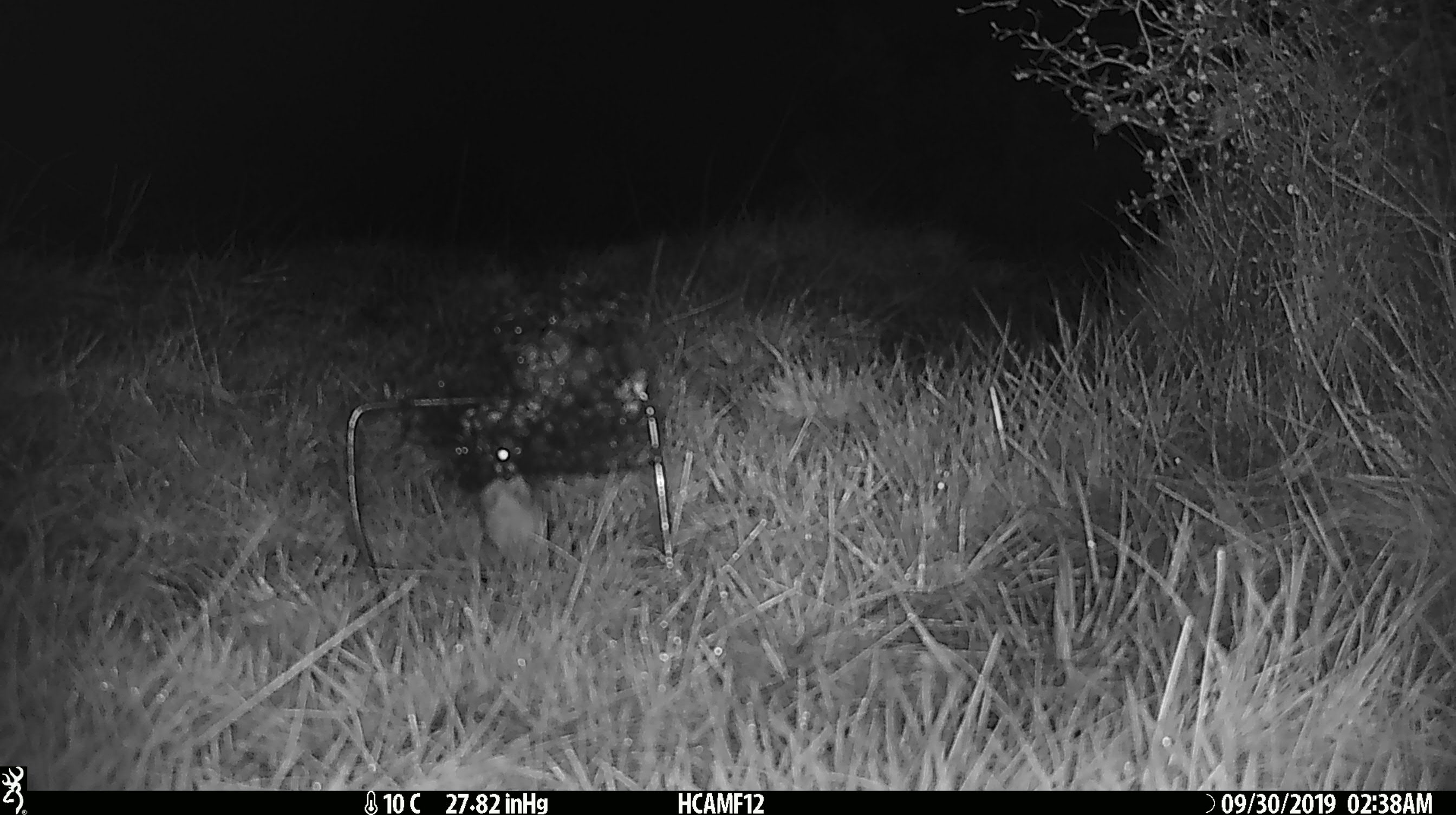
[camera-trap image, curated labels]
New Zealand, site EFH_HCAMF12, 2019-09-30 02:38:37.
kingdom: Animalia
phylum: Chordata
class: Mammalia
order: Rodentia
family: Muridae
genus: Mus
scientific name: Mus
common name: mouse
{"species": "mouse (Mus)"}